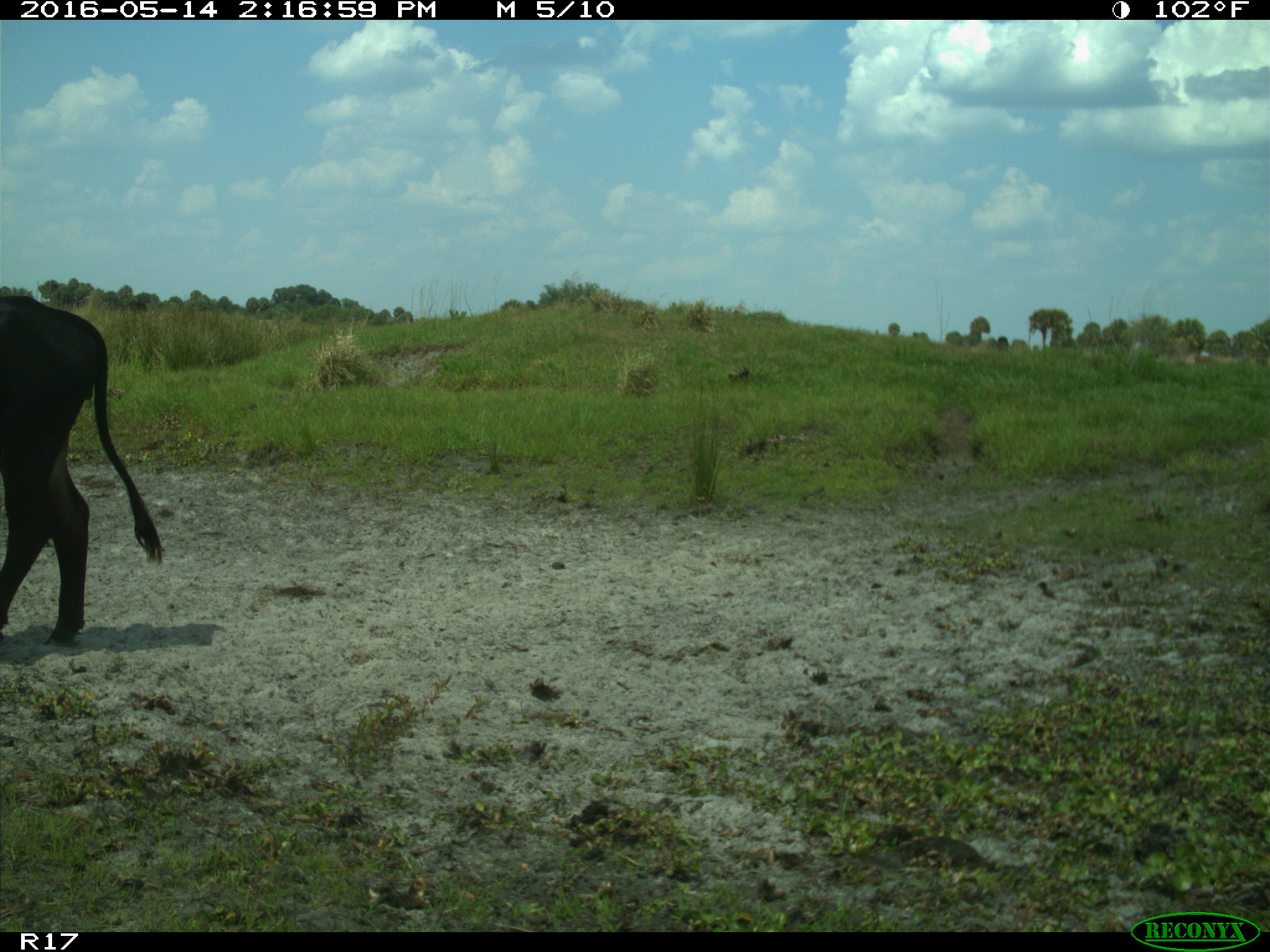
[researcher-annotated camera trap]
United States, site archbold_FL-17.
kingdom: Animalia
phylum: Chordata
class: Mammalia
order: Artiodactyla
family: Bovidae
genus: Bos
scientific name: Bos taurus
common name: domestic cow